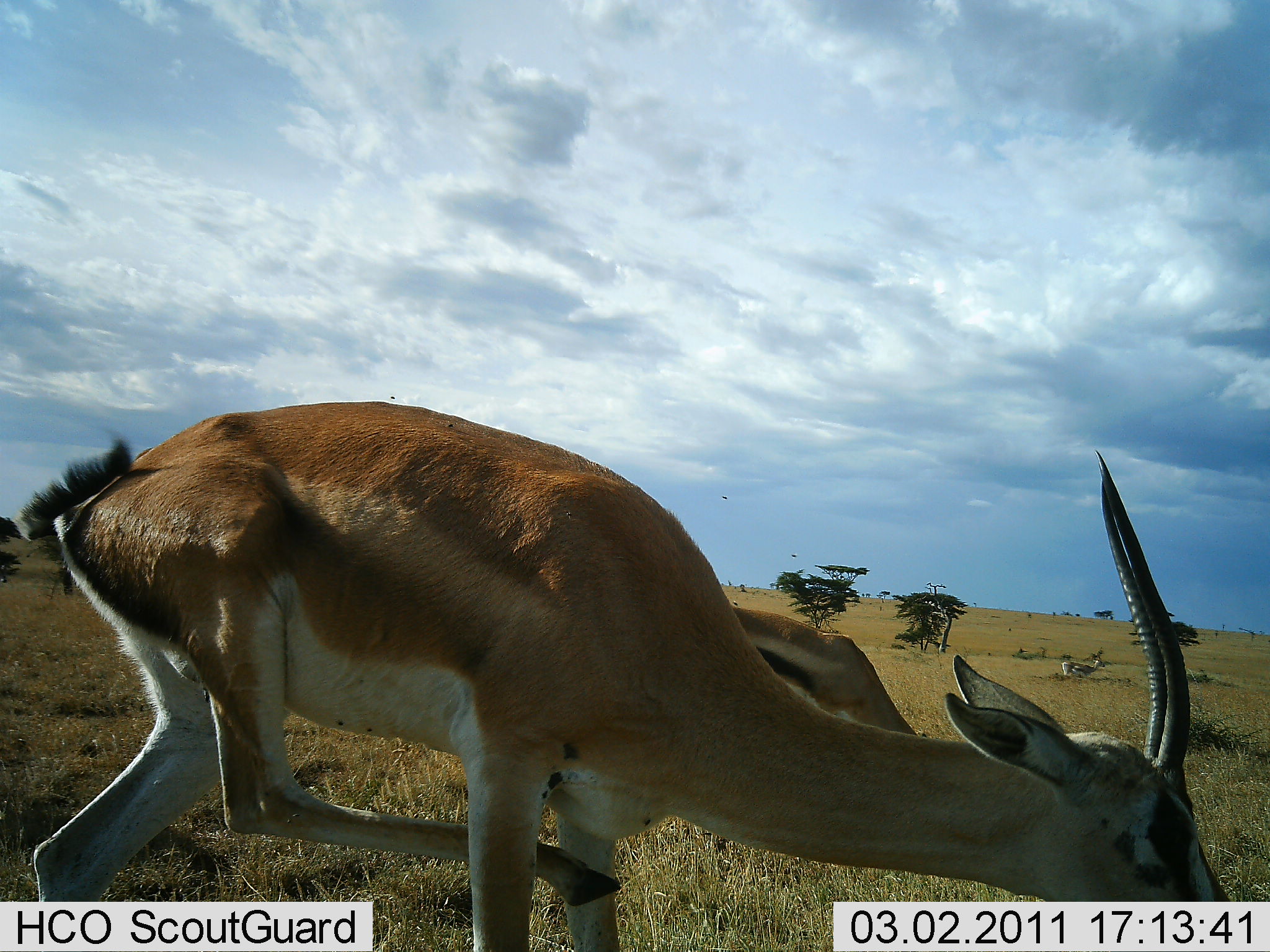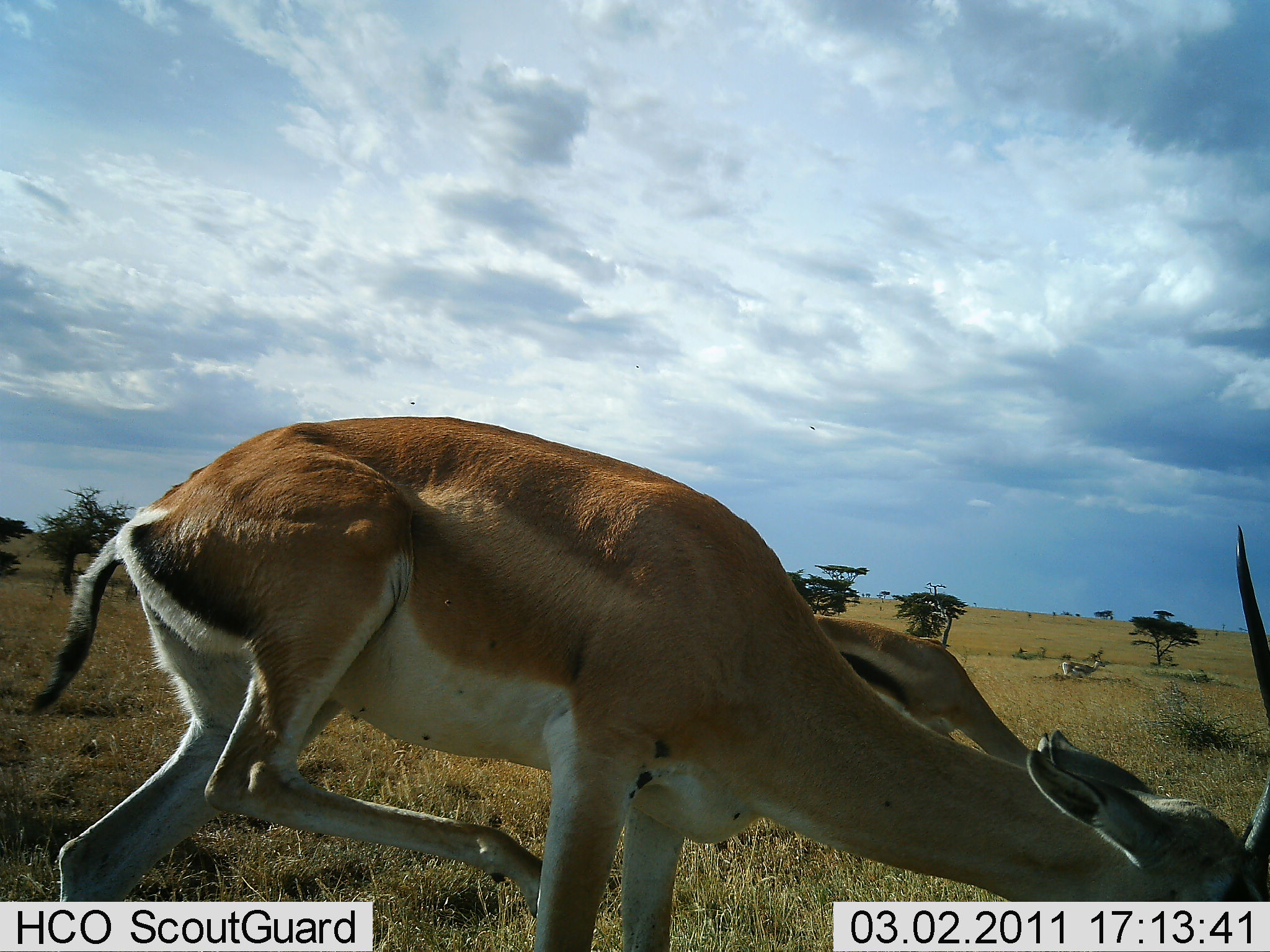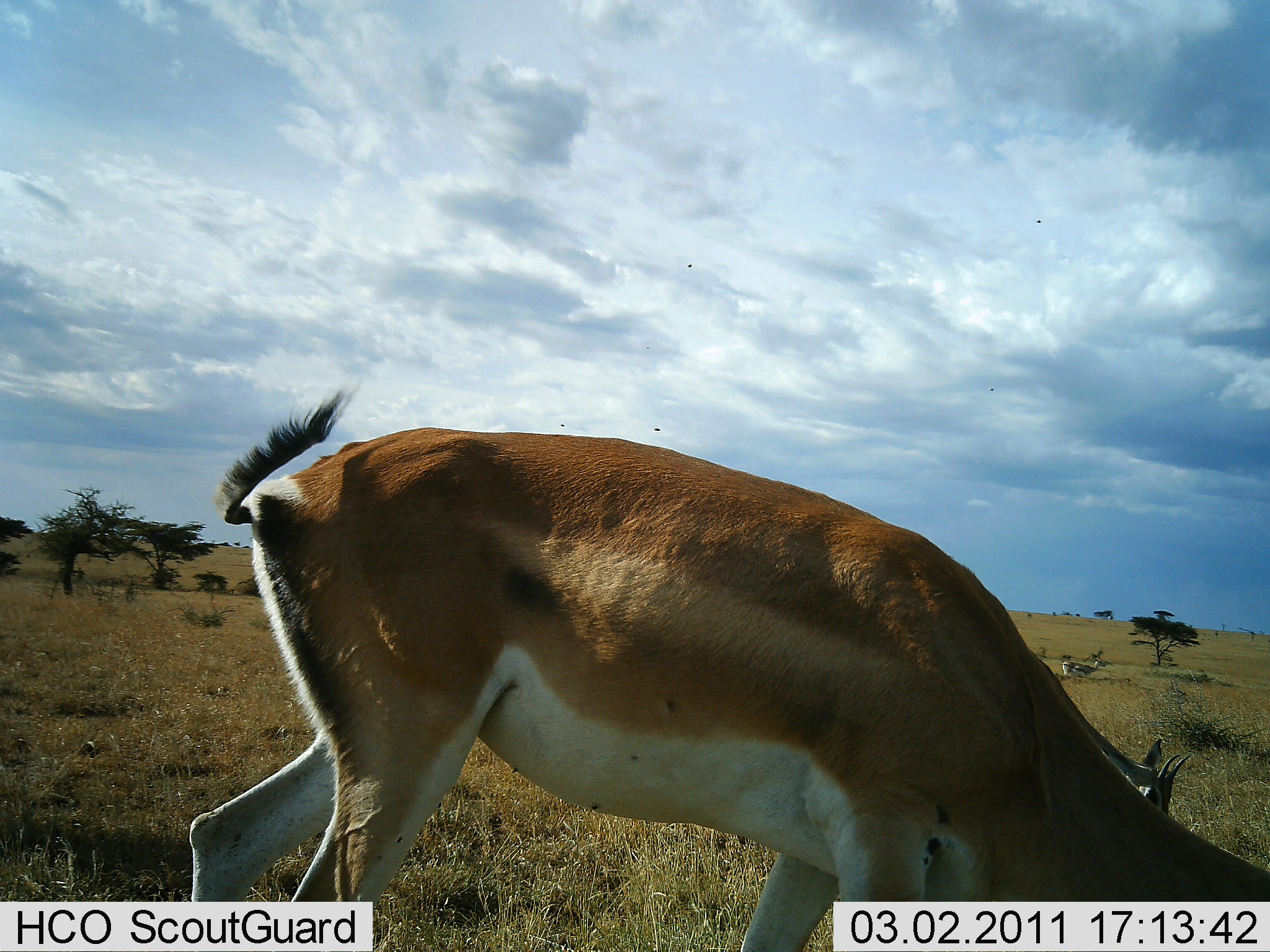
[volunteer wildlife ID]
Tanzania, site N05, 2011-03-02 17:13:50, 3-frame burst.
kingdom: Animalia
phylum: Chordata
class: Mammalia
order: Artiodactyla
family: Bovidae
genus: Eudorcas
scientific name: Eudorcas thomsonii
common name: thomson's gazelle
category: gazellethomsons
Gazellethomsons (thomson's gazelle) (Eudorcas thomsonii), count 2. Behavior (volunteer vote fractions): standing 33%, resting 0%, moving 33%, interacting 0%. Young present (vote fraction): 0%. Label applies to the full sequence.